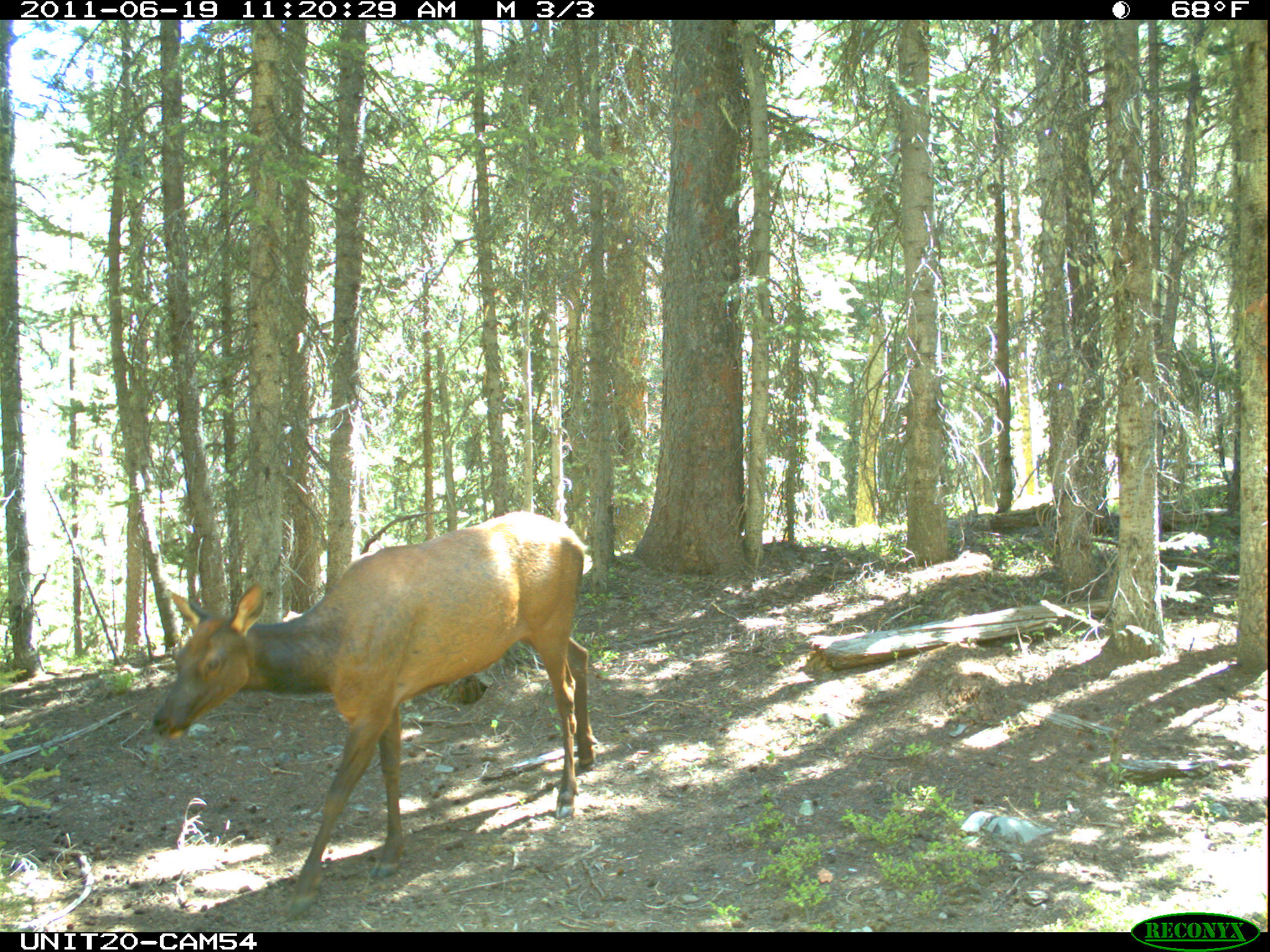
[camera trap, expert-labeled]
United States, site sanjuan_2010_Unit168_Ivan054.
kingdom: Animalia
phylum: Chordata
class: Mammalia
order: Artiodactyla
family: Cervidae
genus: Cervus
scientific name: Cervus elaphus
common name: red deer